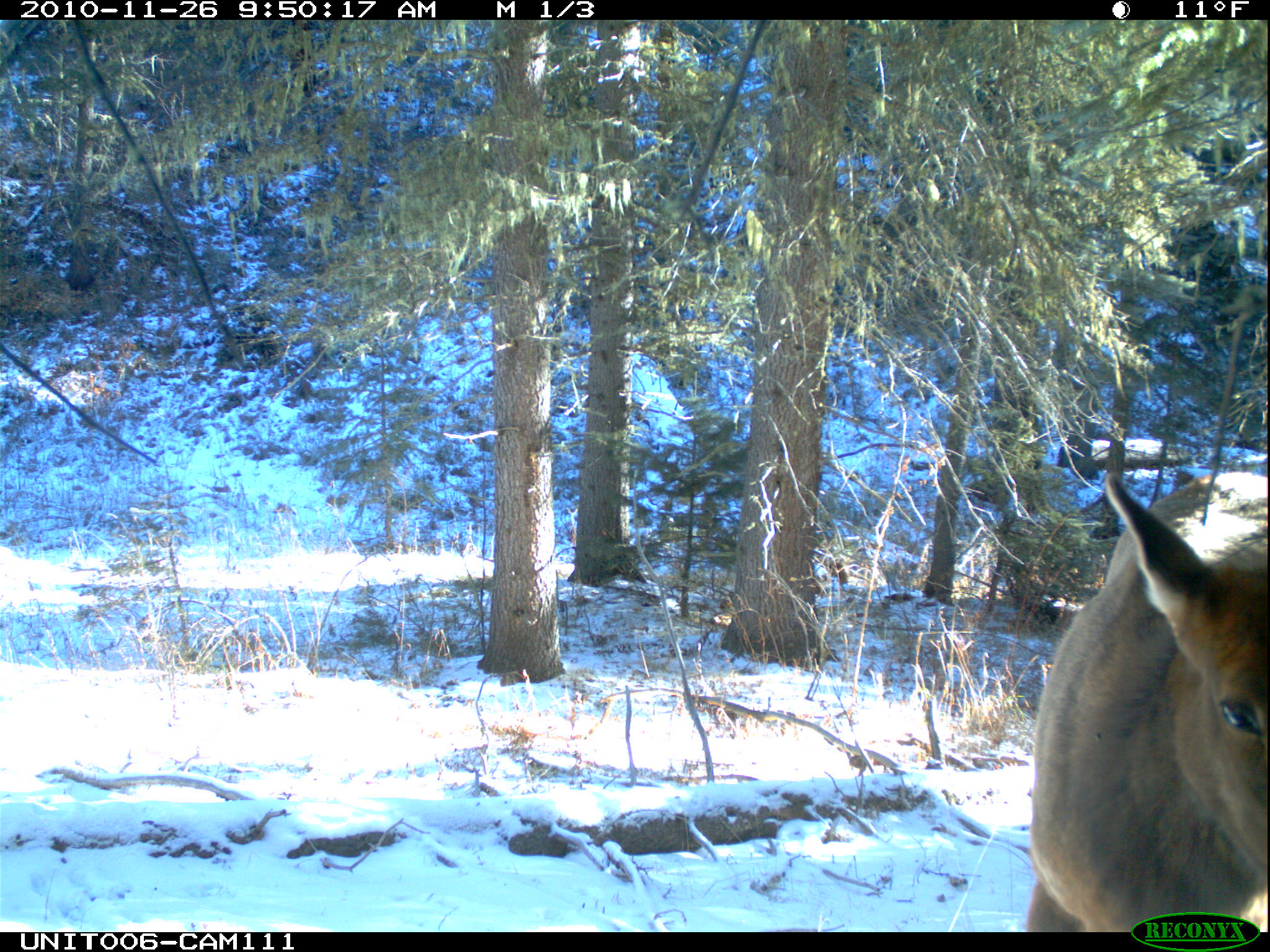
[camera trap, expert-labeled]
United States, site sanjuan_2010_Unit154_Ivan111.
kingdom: Animalia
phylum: Chordata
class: Mammalia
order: Artiodactyla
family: Cervidae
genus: Cervus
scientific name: Cervus elaphus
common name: red deer